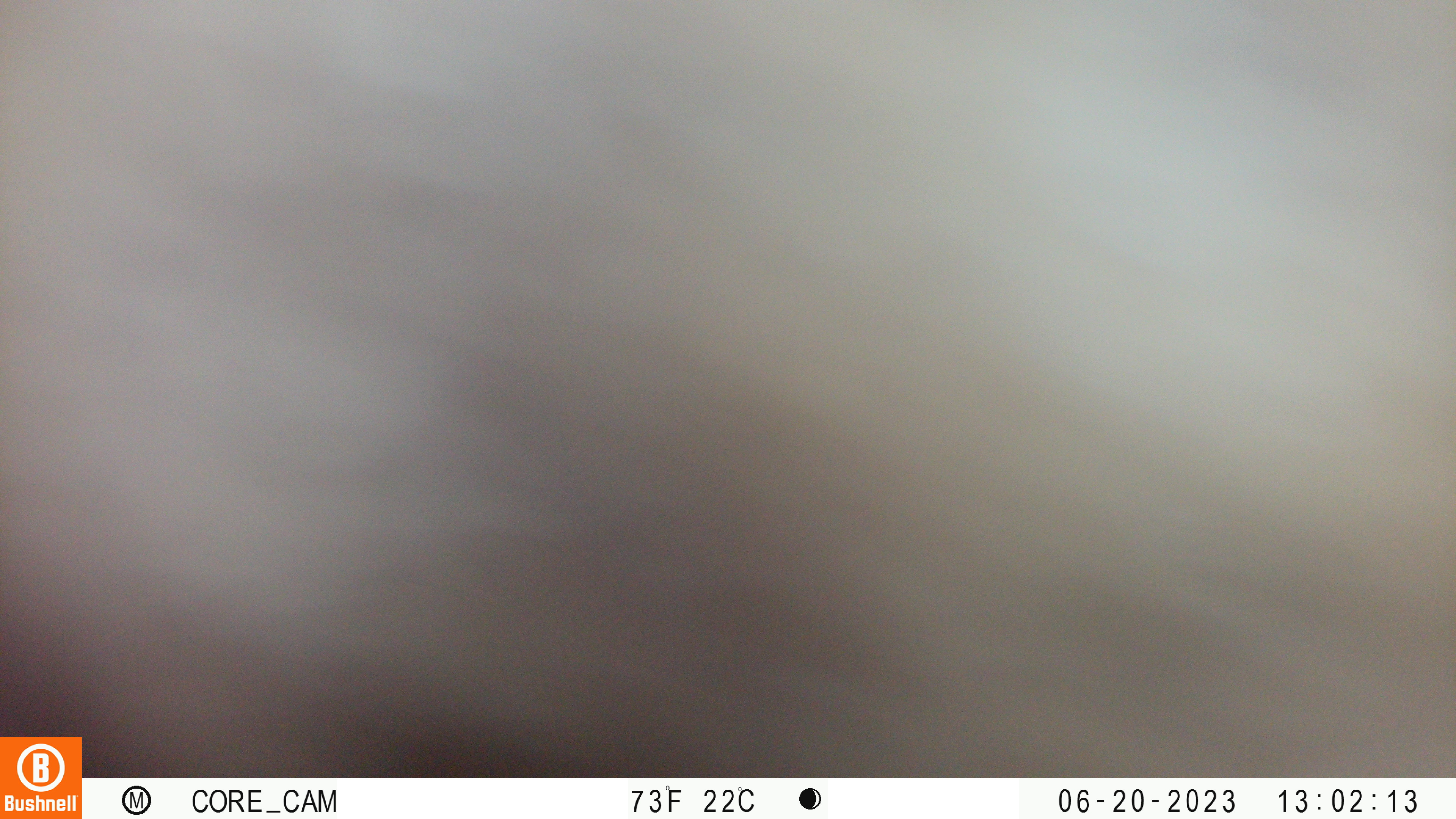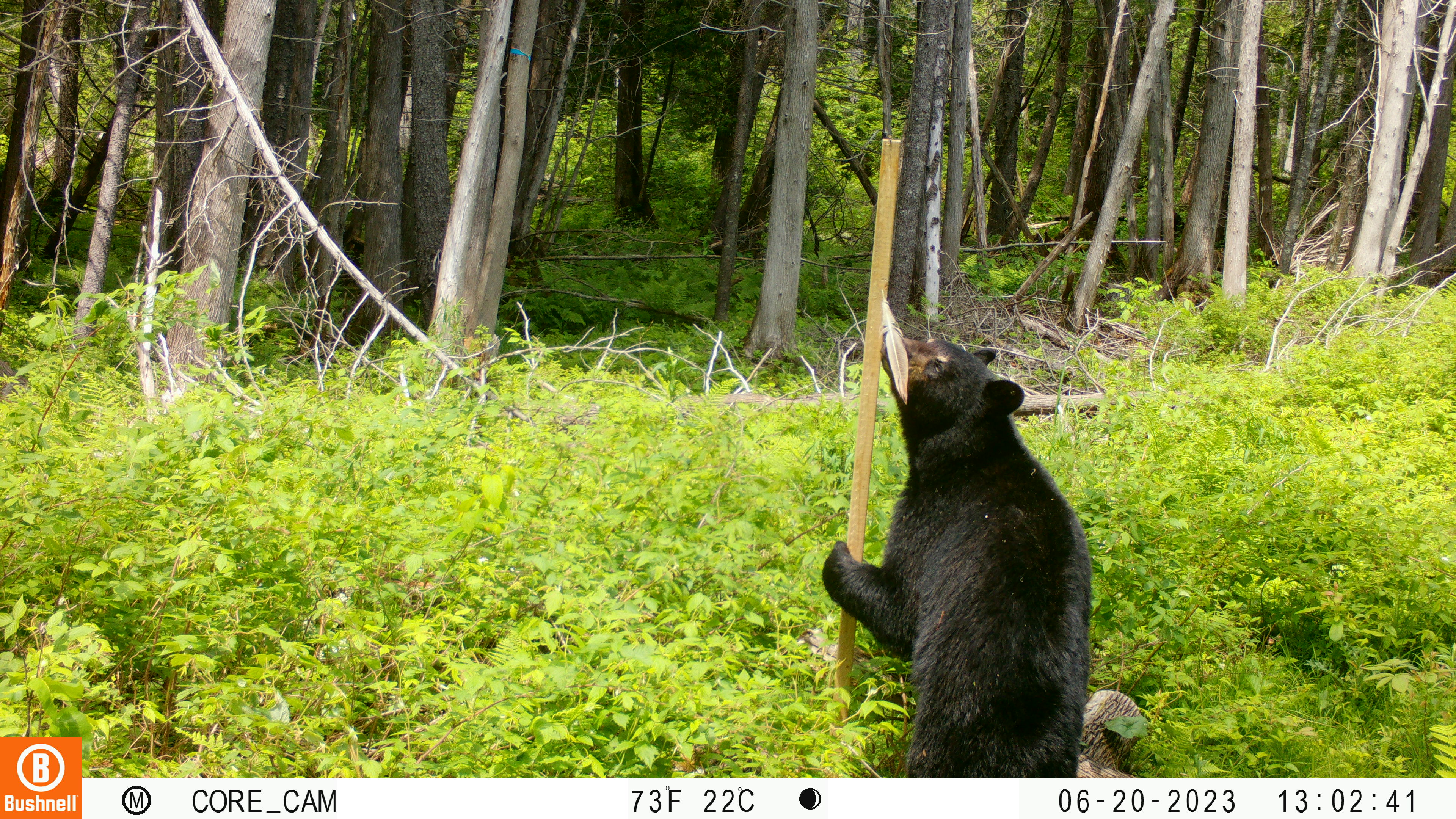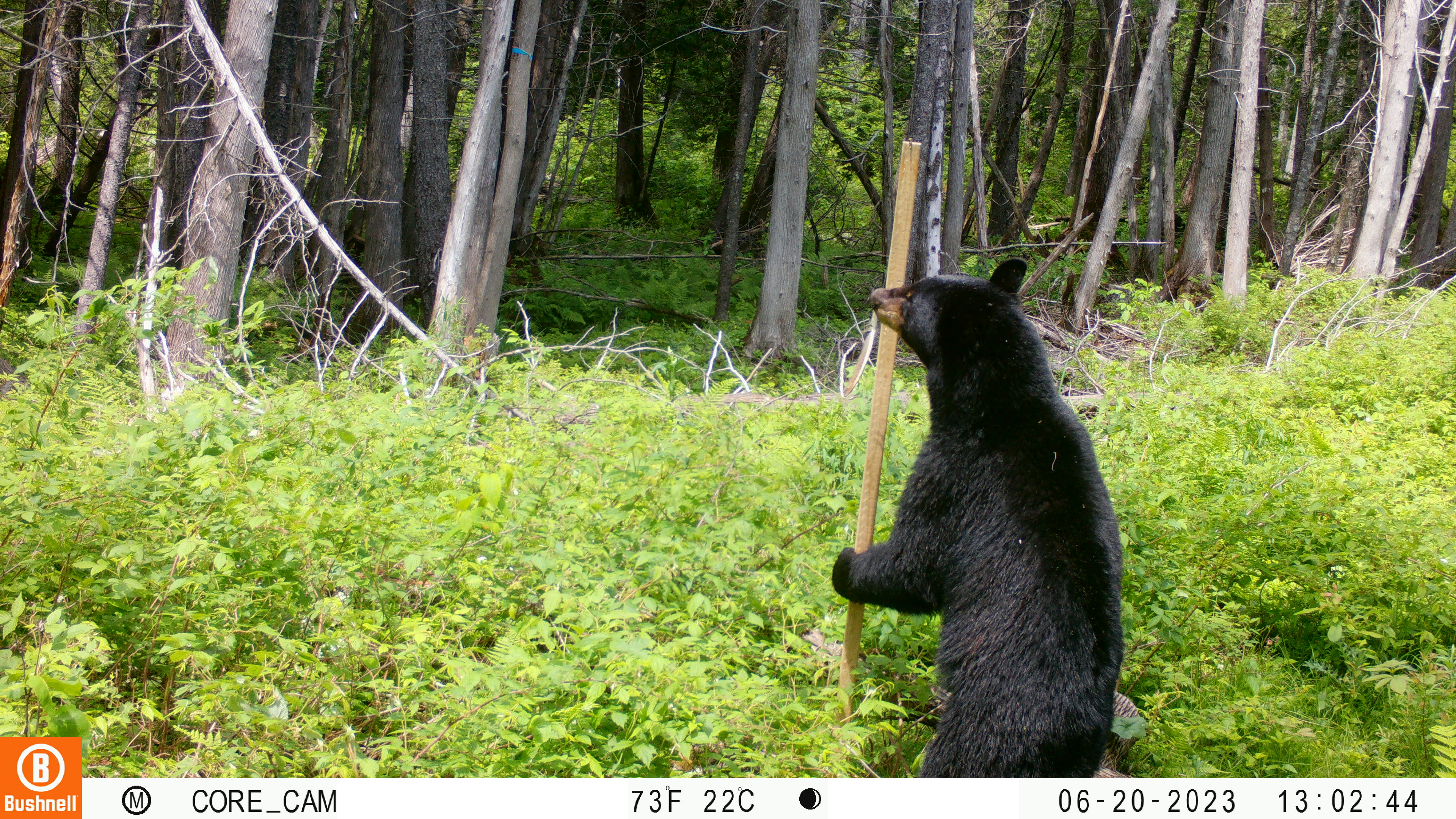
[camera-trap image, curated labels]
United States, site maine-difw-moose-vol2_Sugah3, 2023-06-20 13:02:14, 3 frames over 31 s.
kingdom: Animalia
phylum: Chordata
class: Mammalia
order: Carnivora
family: Ursidae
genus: Ursus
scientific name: Ursus americanus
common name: black bear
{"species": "black bear (Ursus americanus)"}